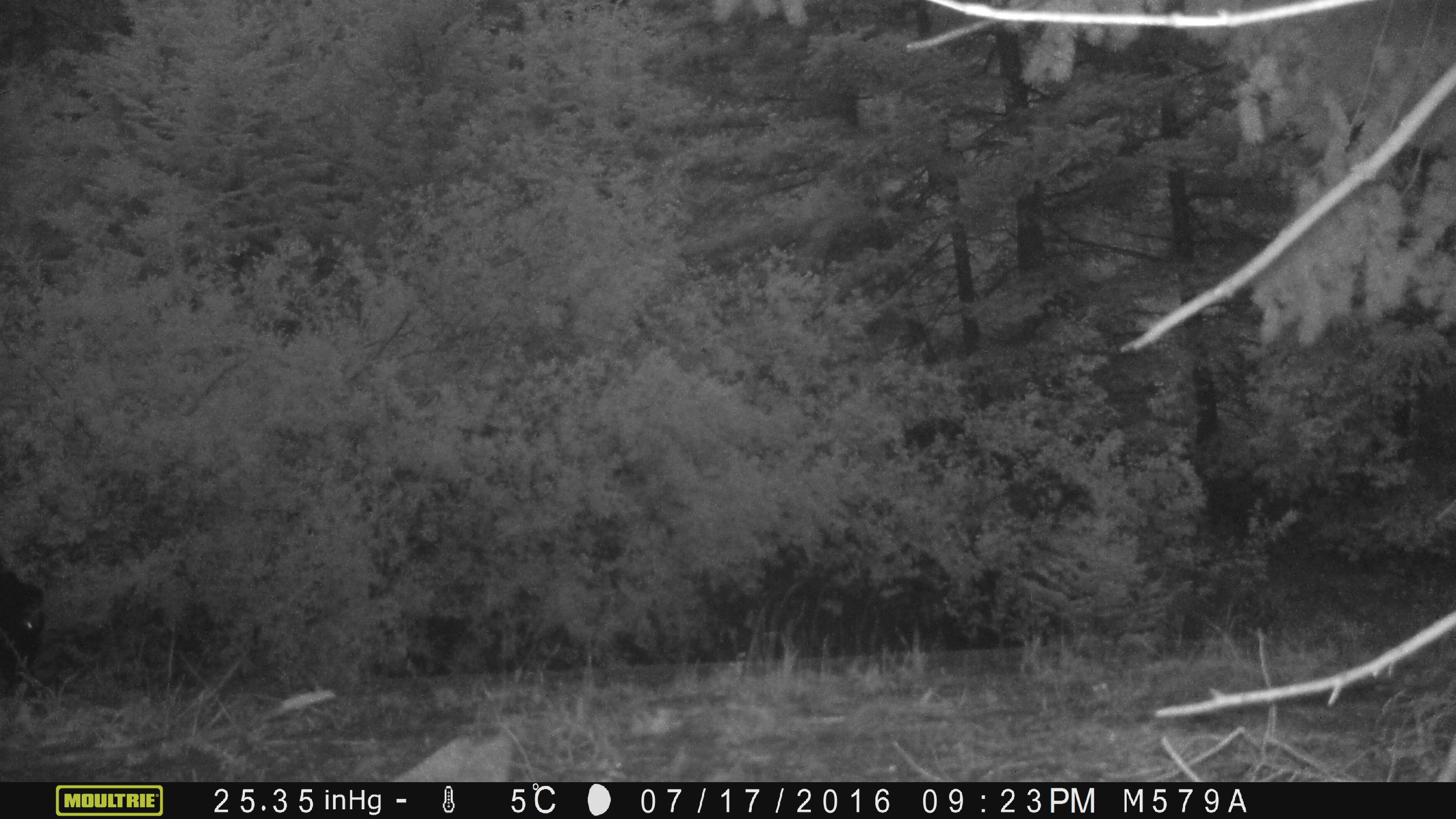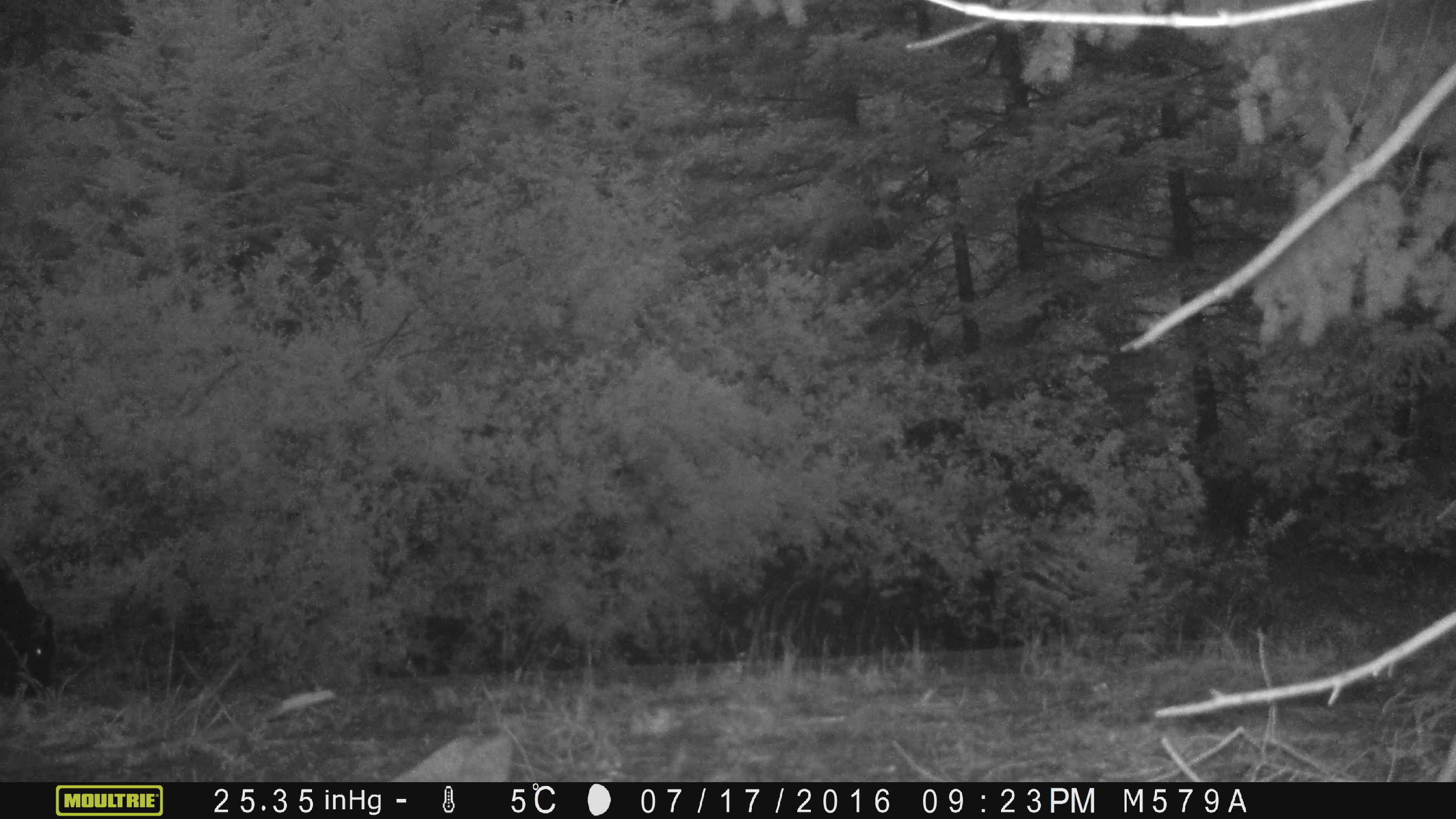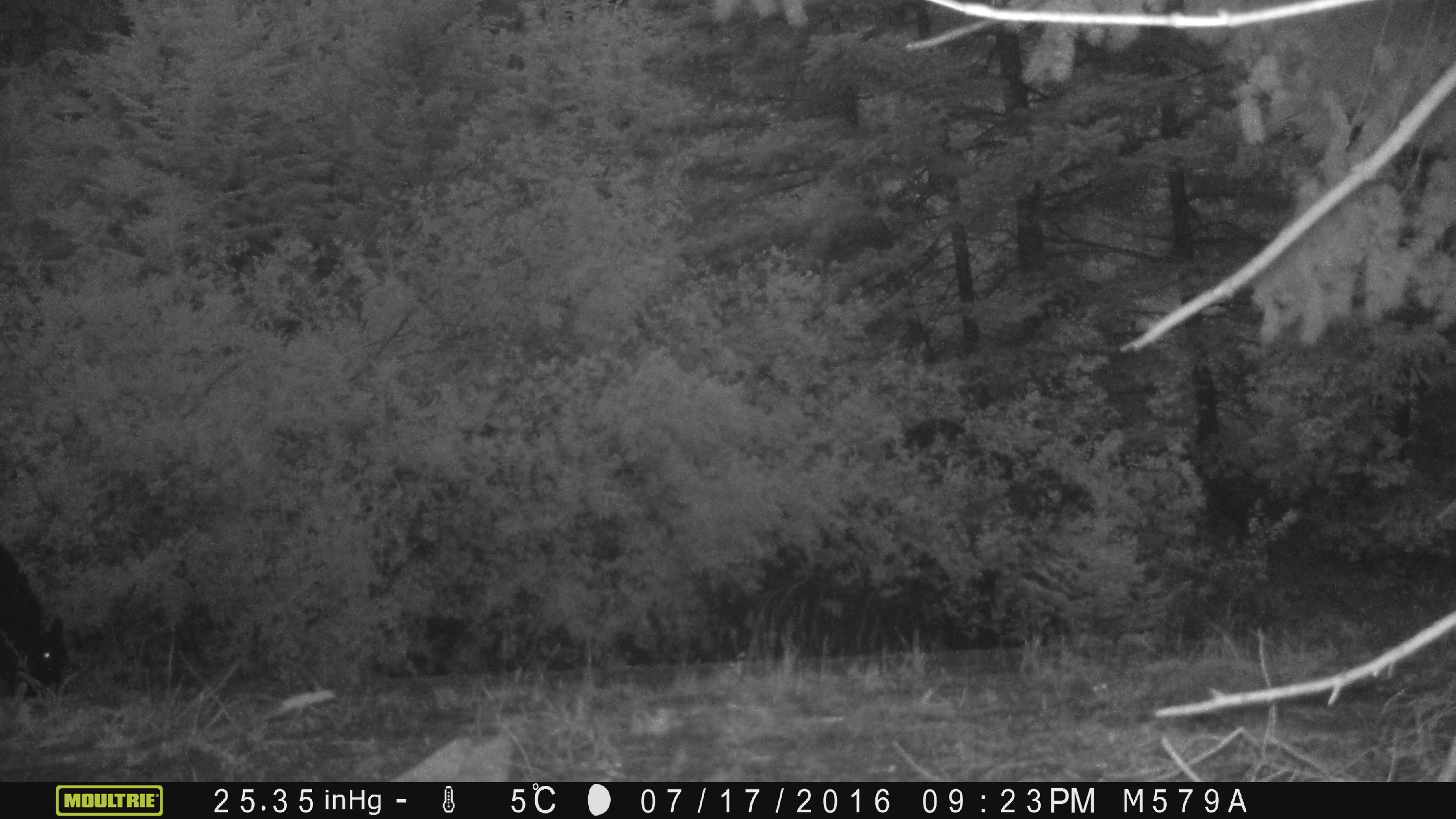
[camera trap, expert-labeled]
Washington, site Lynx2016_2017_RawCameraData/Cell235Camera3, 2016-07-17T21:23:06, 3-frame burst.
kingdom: Animalia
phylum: Chordata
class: Mammalia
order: Artiodactyla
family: Bovidae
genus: Bos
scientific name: Bos taurus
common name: domestic cattle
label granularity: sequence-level